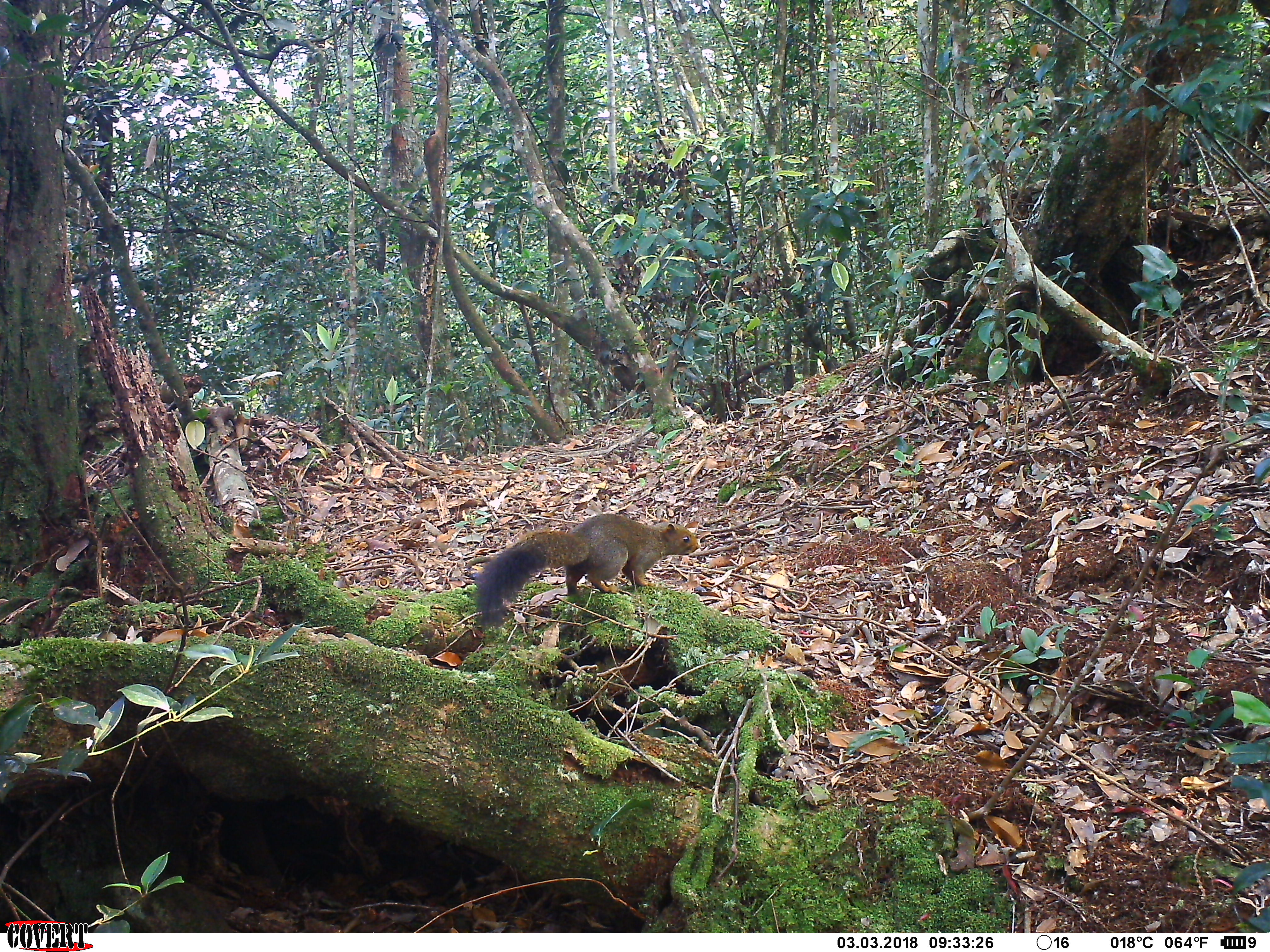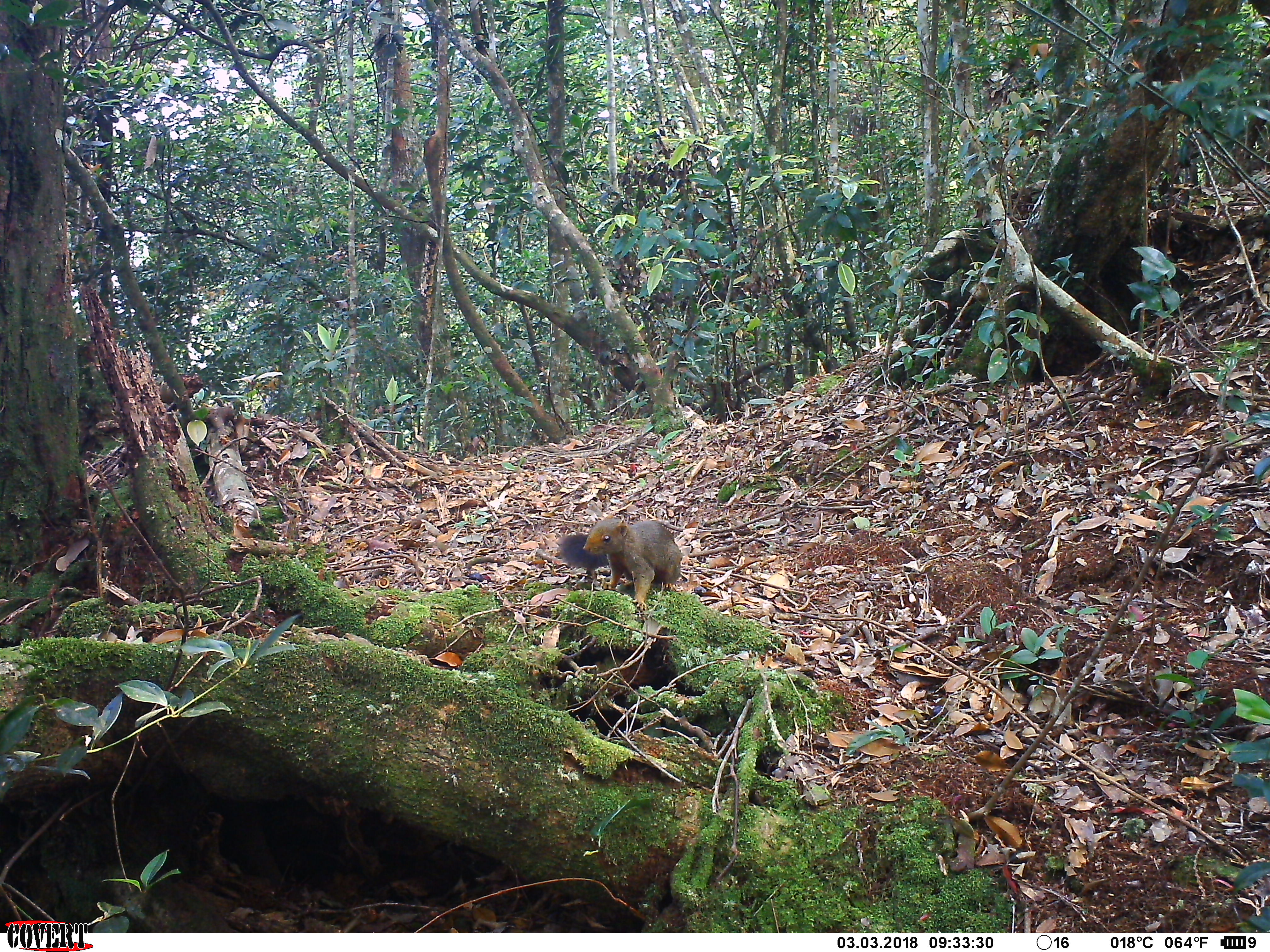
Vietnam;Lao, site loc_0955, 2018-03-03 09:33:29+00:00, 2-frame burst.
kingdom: Animalia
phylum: Chordata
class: Mammalia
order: Rodentia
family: Sciuridae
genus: Sciurus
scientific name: Sciurus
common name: squirrel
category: unidentified squirrel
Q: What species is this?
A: Unidentified squirrel (squirrel) (Sciurus).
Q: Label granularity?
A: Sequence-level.